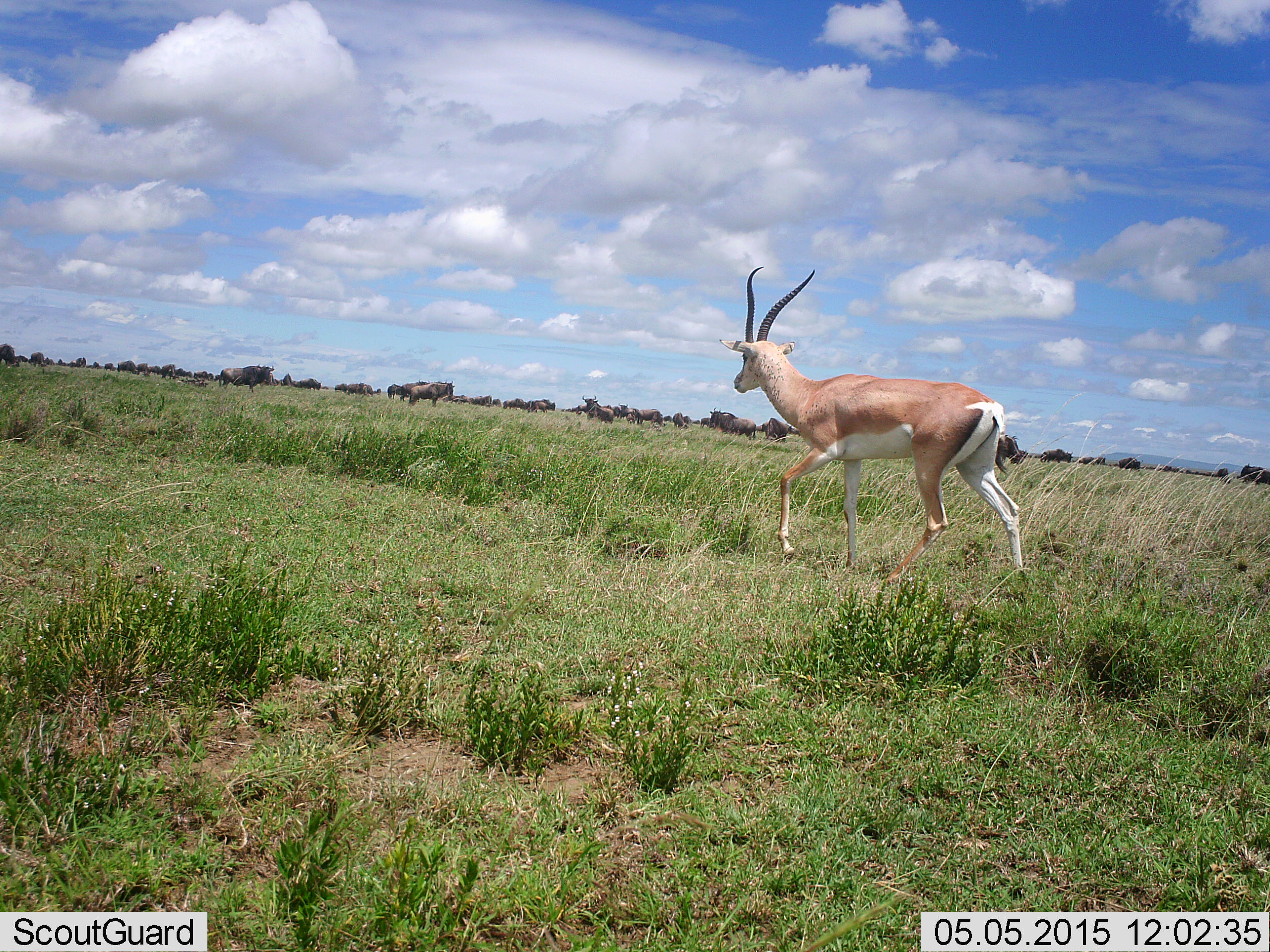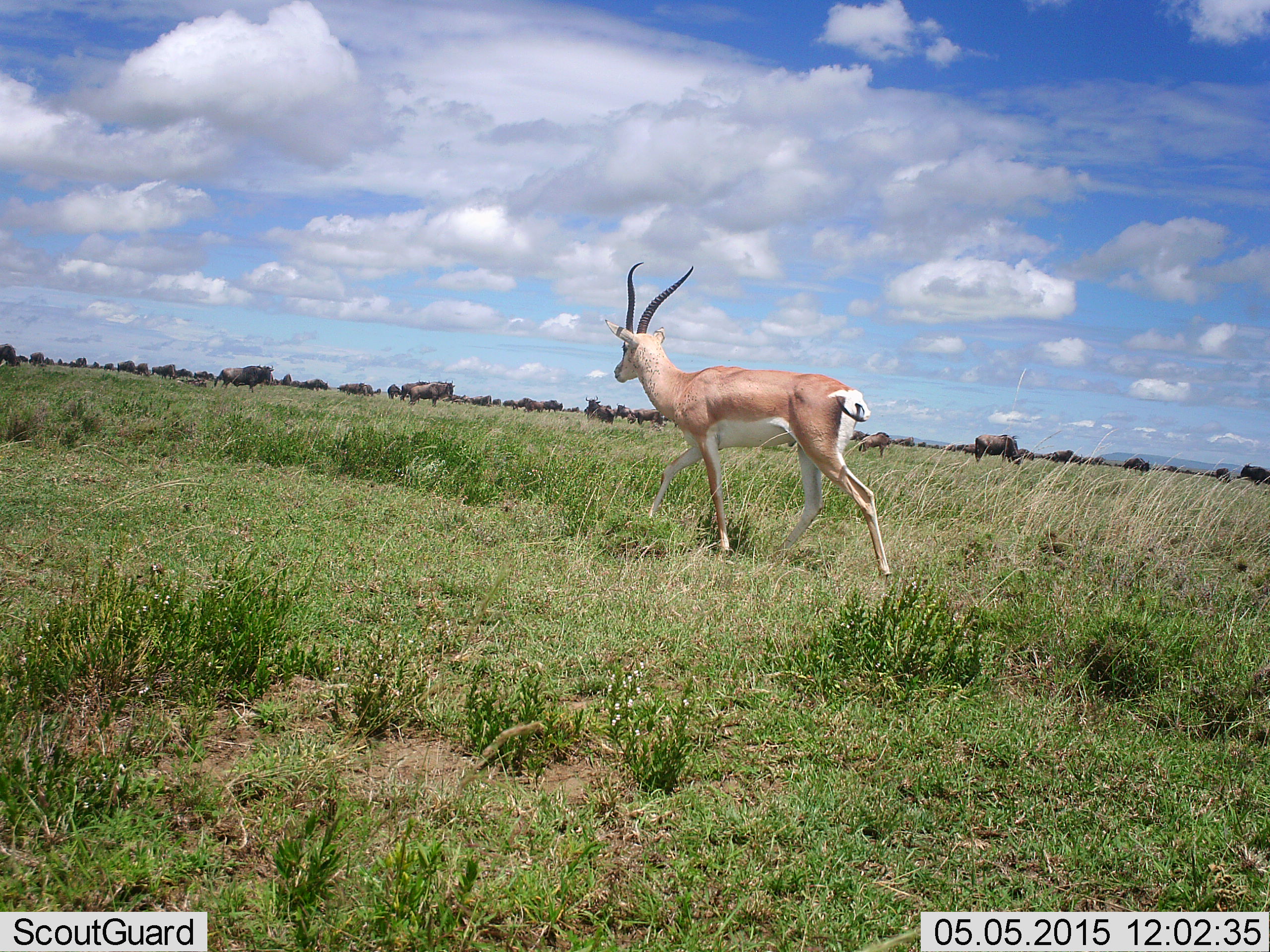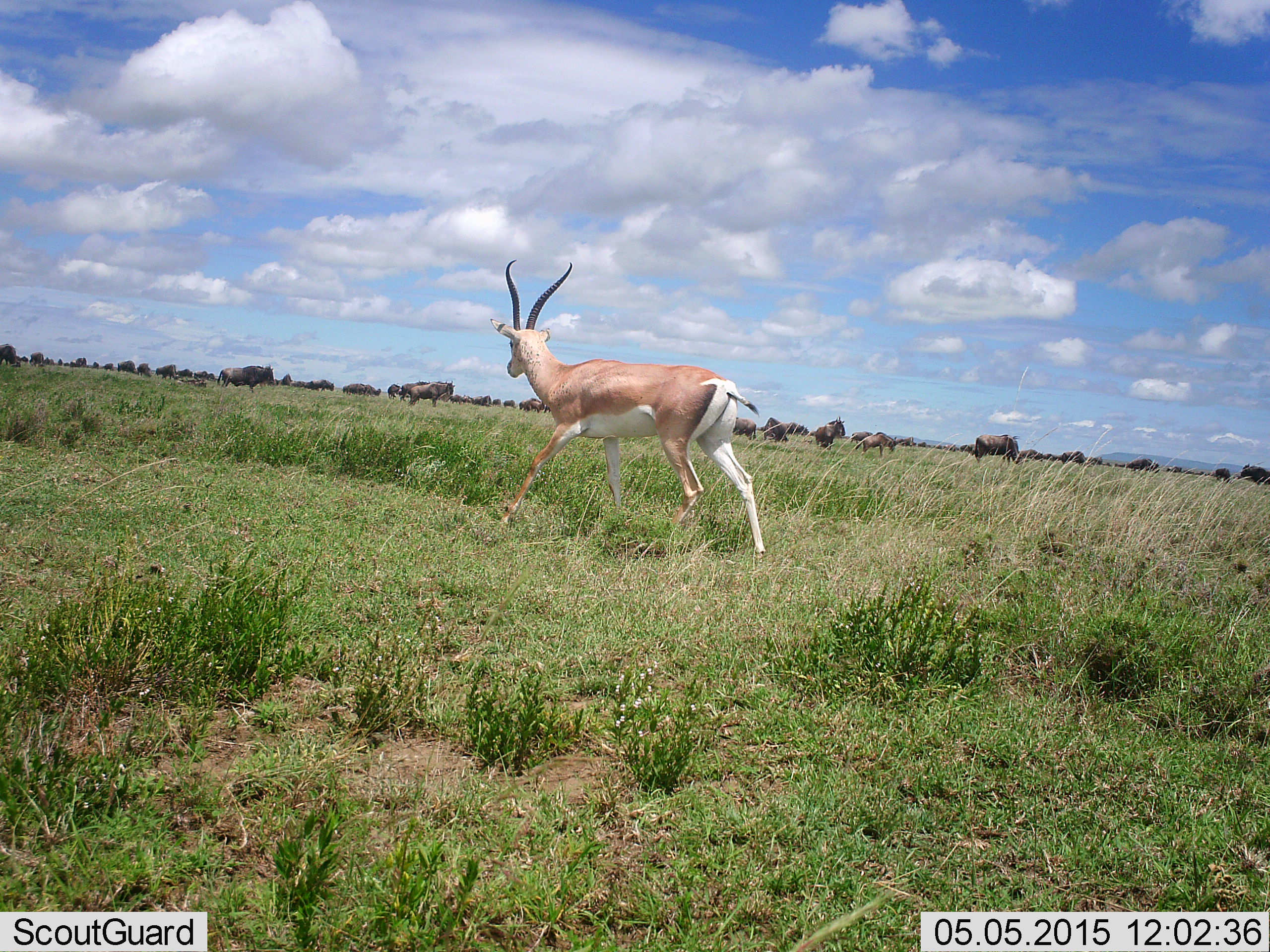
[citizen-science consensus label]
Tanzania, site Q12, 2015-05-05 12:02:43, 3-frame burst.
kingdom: Animalia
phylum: Chordata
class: Mammalia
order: Artiodactyla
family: Bovidae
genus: Nanger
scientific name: Nanger granti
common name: grant's gazelle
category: gazellegrants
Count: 1.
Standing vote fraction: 20%.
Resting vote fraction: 0%.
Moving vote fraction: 93%.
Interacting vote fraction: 0%.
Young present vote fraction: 0%.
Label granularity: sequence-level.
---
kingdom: Animalia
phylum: Chordata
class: Mammalia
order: Artiodactyla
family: Bovidae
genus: Connochaetes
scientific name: Connochaetes taurinus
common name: blue wildebeest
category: wildebeest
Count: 11-50.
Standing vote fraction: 67%.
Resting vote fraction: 0%.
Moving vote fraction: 33%.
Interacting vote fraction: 0%.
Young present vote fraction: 8%.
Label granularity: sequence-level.